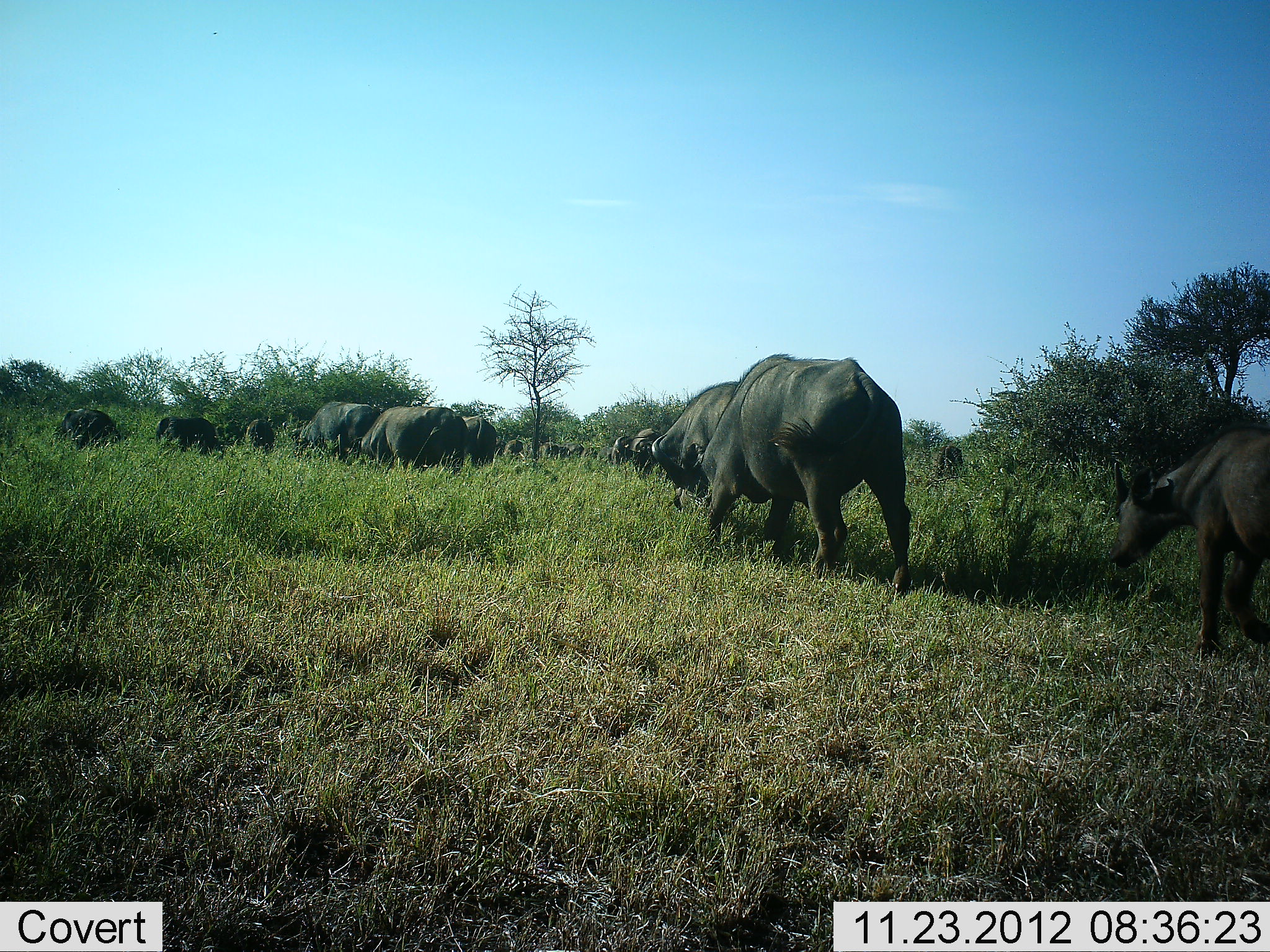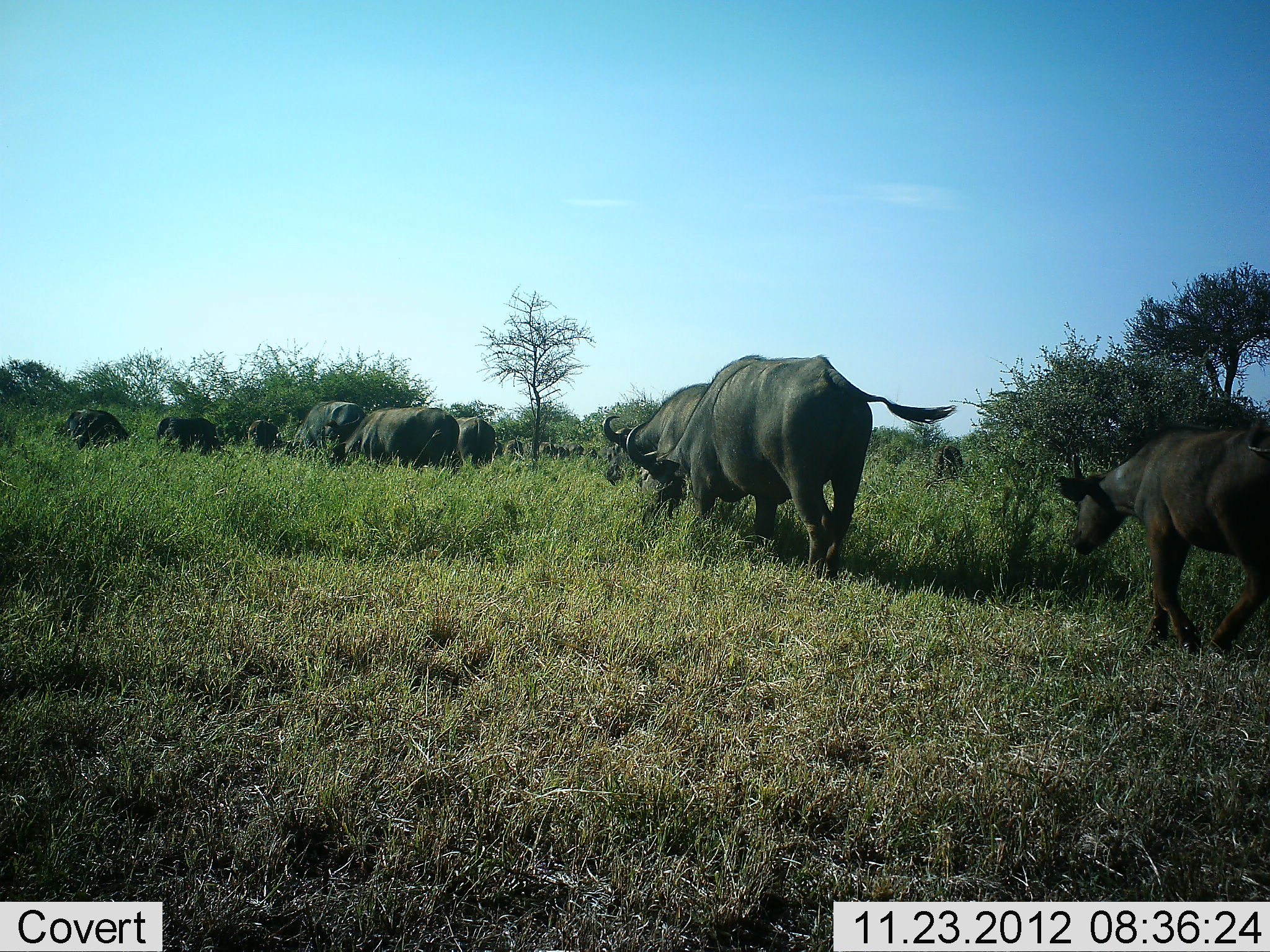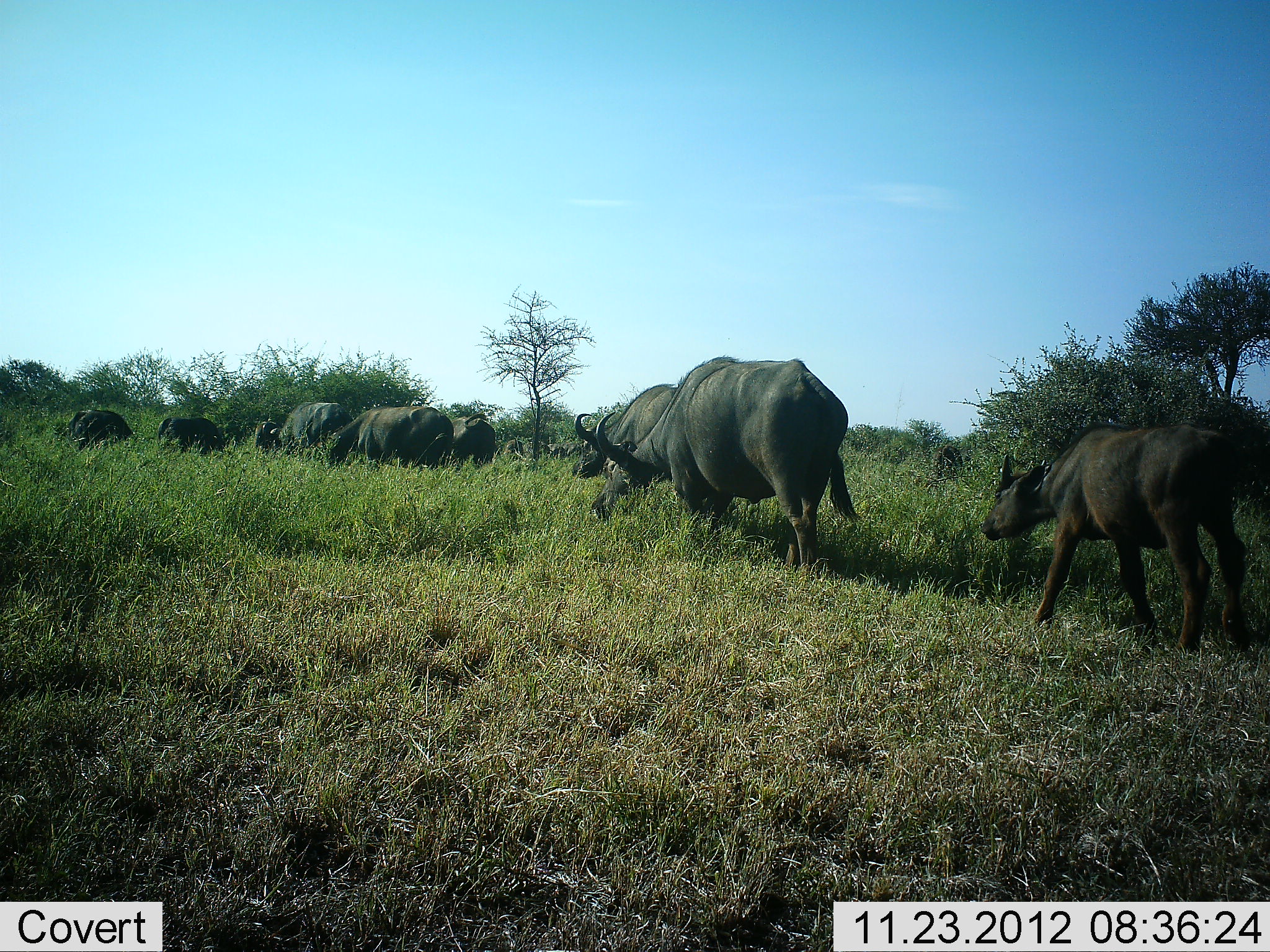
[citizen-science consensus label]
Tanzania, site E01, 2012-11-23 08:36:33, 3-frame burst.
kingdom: Animalia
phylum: Chordata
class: Mammalia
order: Artiodactyla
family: Bovidae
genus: Syncerus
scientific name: Syncerus caffer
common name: cape buffalo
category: buffalo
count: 11-50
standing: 13%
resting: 0%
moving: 97%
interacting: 0%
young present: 50%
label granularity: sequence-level